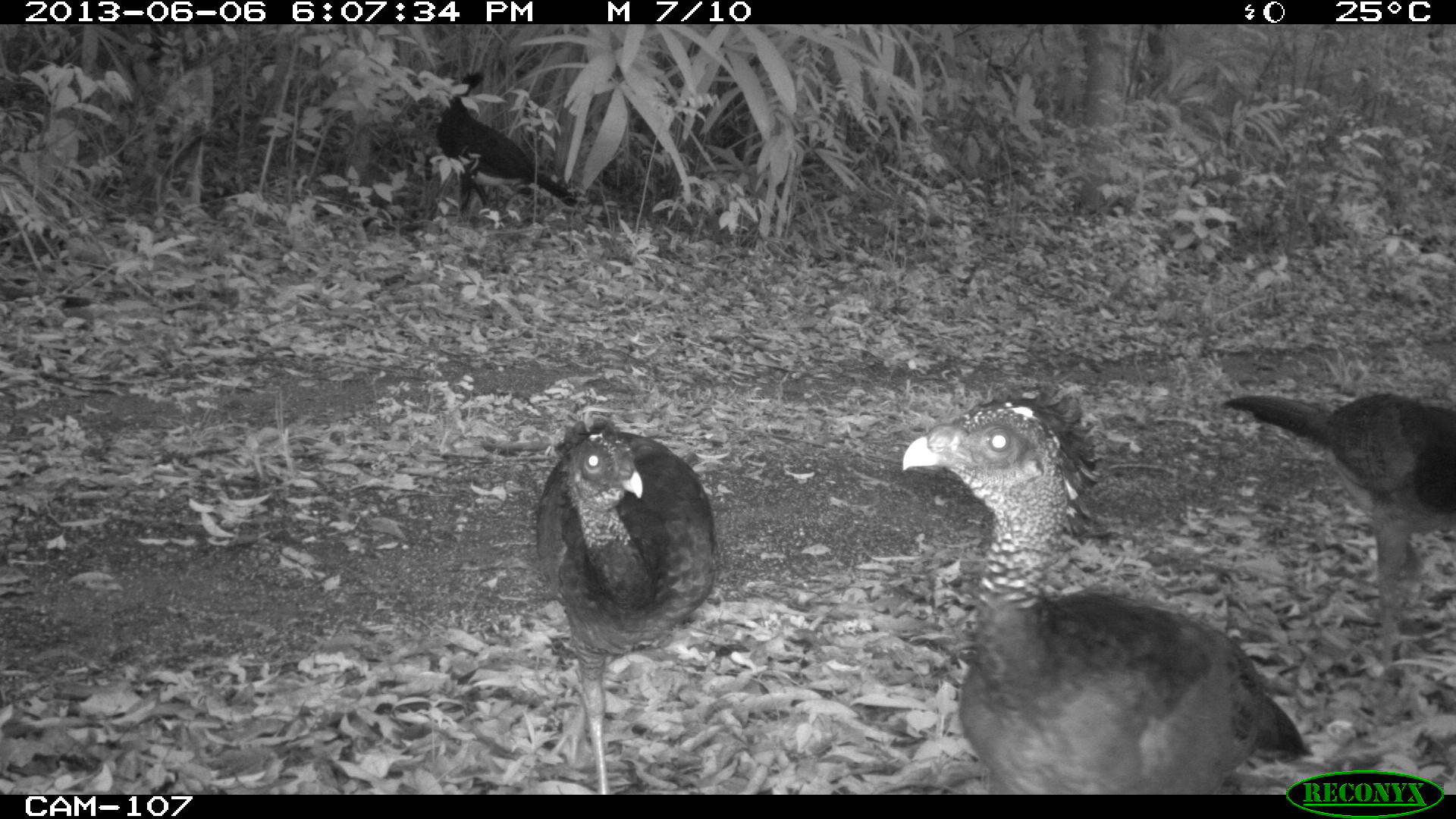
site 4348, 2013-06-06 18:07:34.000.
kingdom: Animalia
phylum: Chordata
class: Aves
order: Galliformes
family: Cracidae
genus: Crax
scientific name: Crax rubra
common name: great curassow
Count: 4.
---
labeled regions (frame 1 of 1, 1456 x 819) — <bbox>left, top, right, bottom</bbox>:
crax rubra: <bbox>900, 383, 1313, 793</bbox>; <bbox>532, 414, 720, 792</bbox>; <bbox>1218, 389, 1456, 667</bbox>; <bbox>434, 69, 578, 222</bbox>